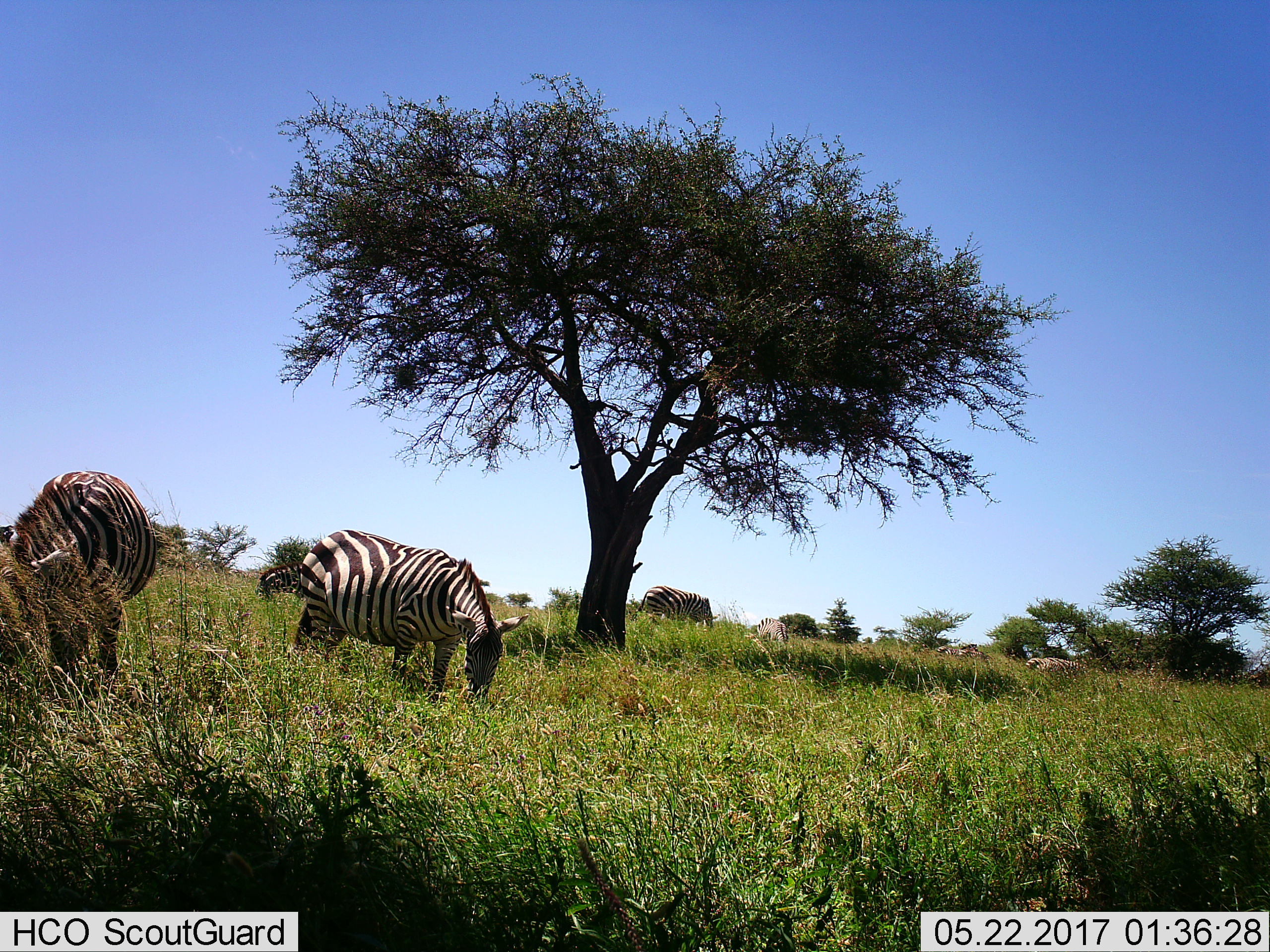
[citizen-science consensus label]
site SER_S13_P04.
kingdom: Animalia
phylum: Chordata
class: Mammalia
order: Perissodactyla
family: Equidae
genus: Equus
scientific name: Equus quagga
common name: plains zebra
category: zebraplains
Zebraplains (plains zebra) (Equus quagga), count 7. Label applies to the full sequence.